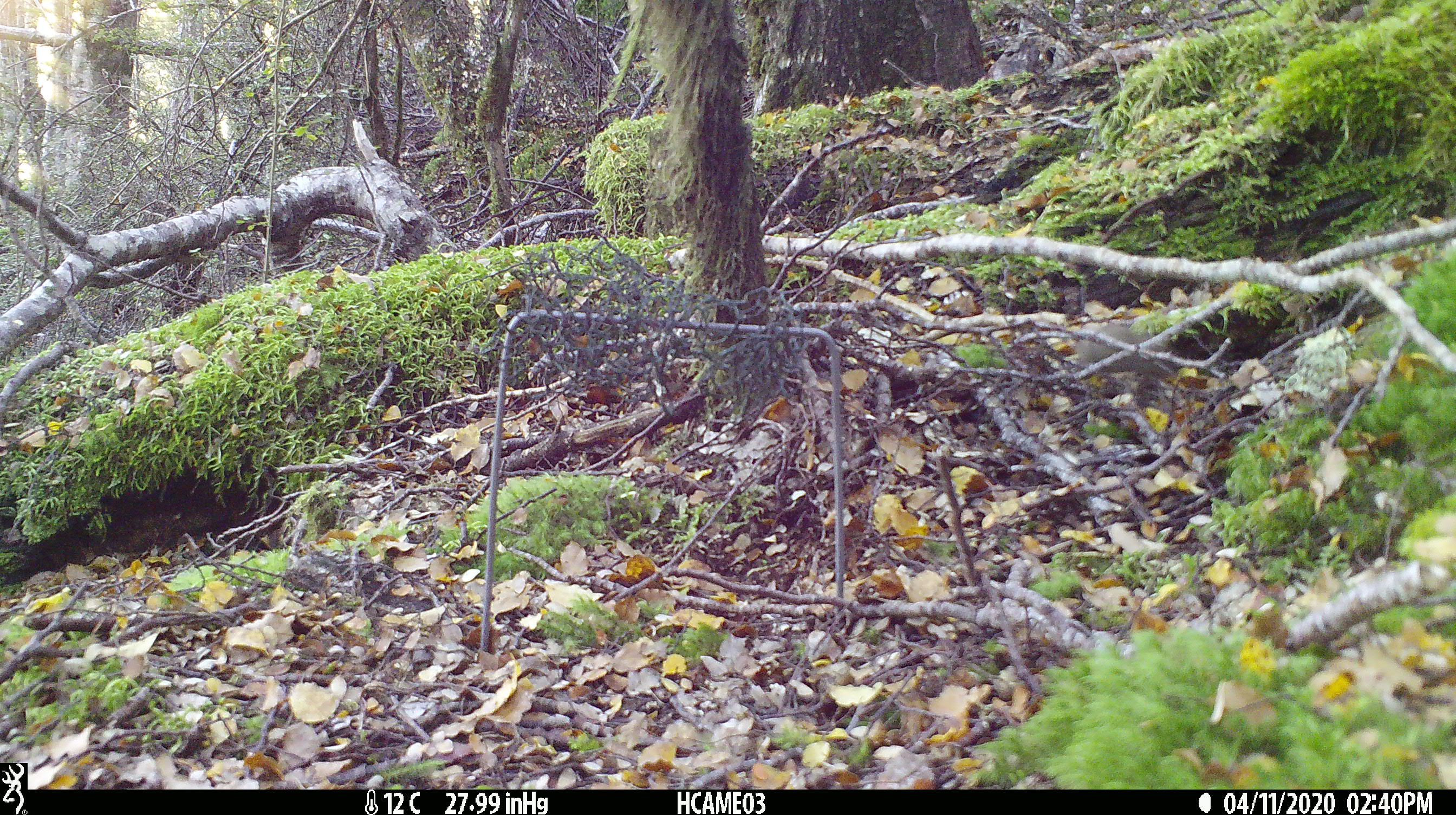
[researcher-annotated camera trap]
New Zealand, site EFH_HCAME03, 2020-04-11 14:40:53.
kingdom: Animalia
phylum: Chordata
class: Mammalia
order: Rodentia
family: Muridae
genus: Mus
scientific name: Mus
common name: mouse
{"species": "mouse (Mus)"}